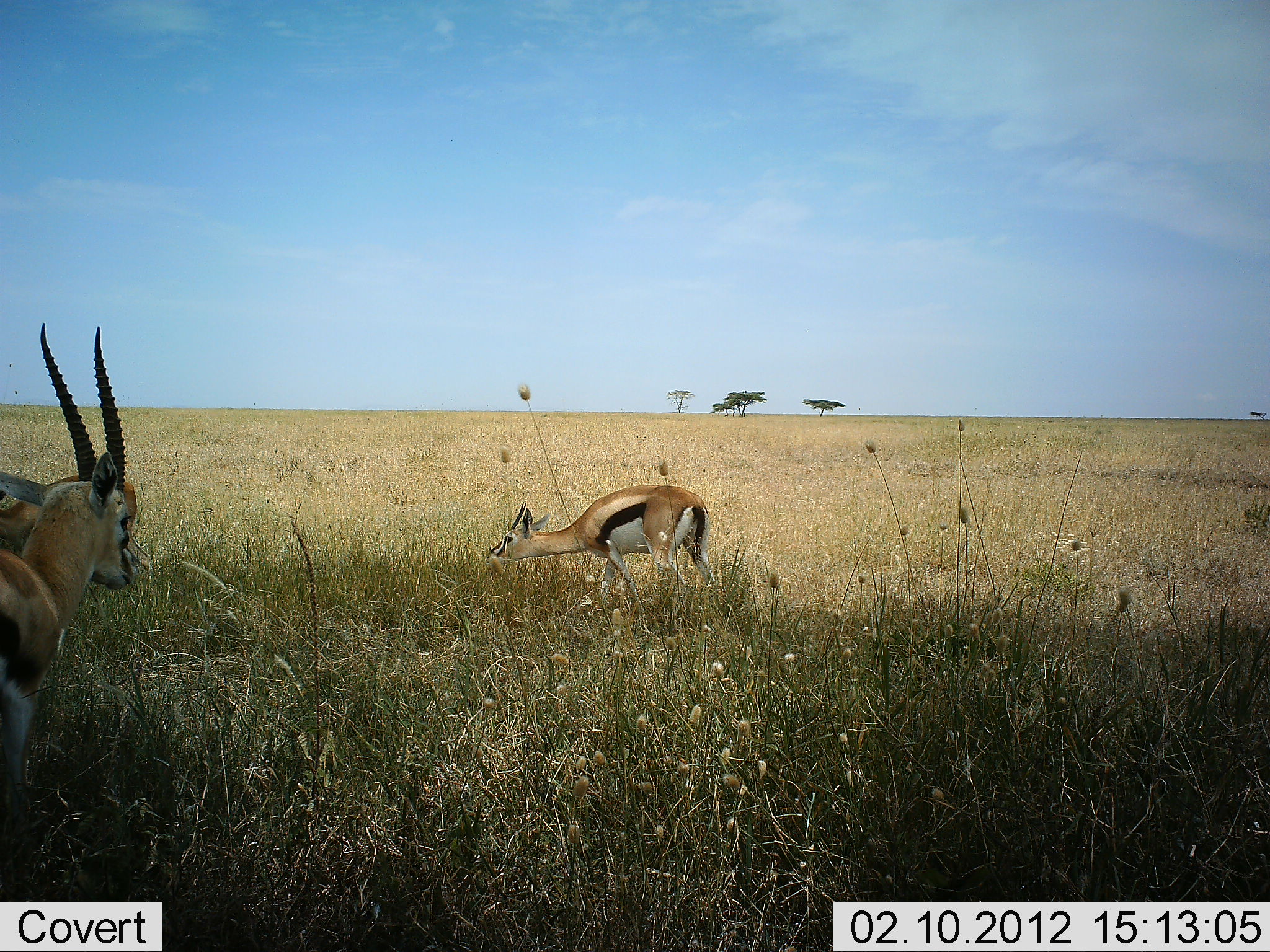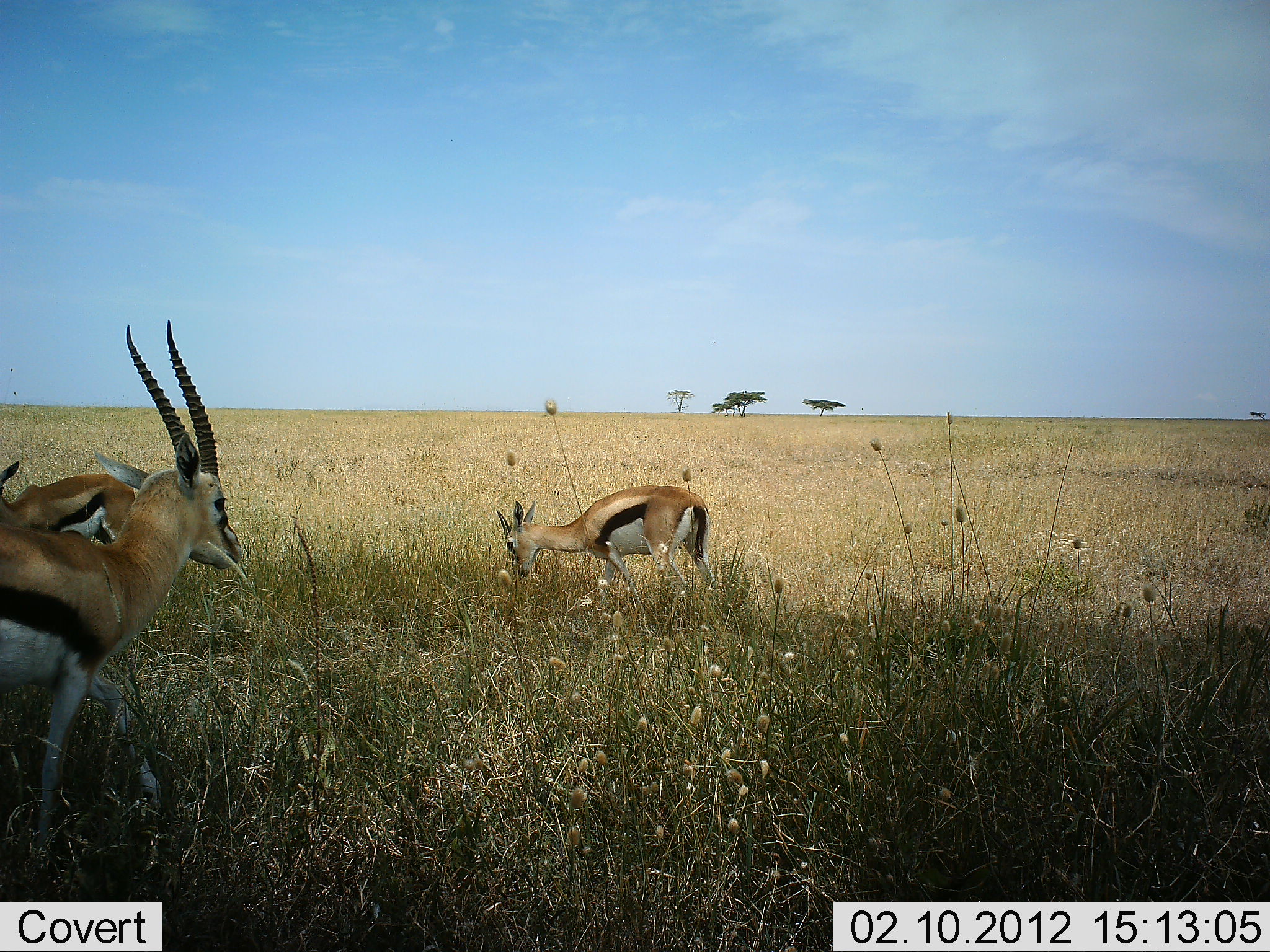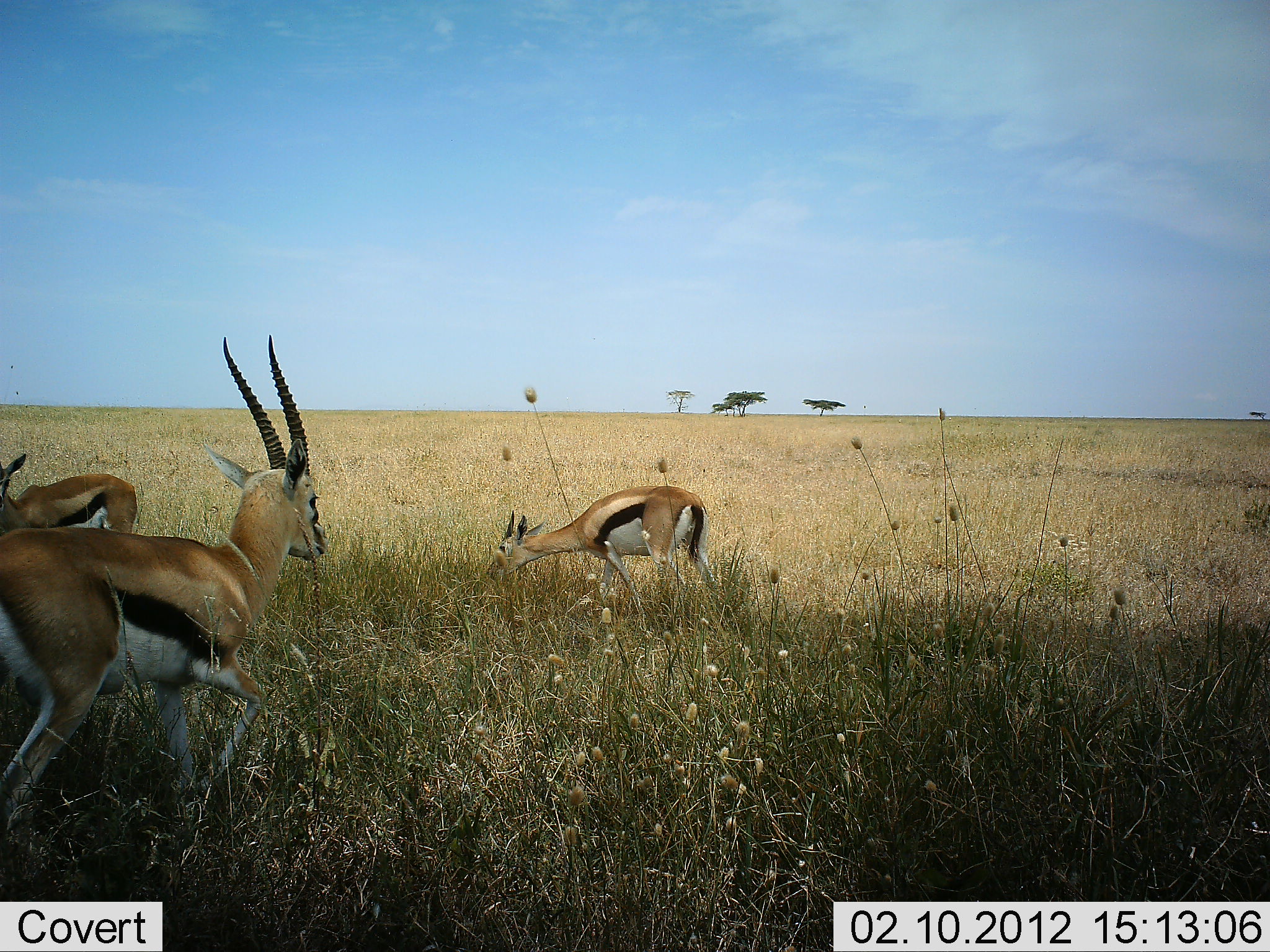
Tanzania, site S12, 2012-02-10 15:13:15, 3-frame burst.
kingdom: Animalia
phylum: Chordata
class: Mammalia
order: Artiodactyla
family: Bovidae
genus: Eudorcas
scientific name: Eudorcas thomsonii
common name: thomson's gazelle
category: gazellethomsons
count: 3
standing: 53%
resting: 0%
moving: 82%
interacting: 0%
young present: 0%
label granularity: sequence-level